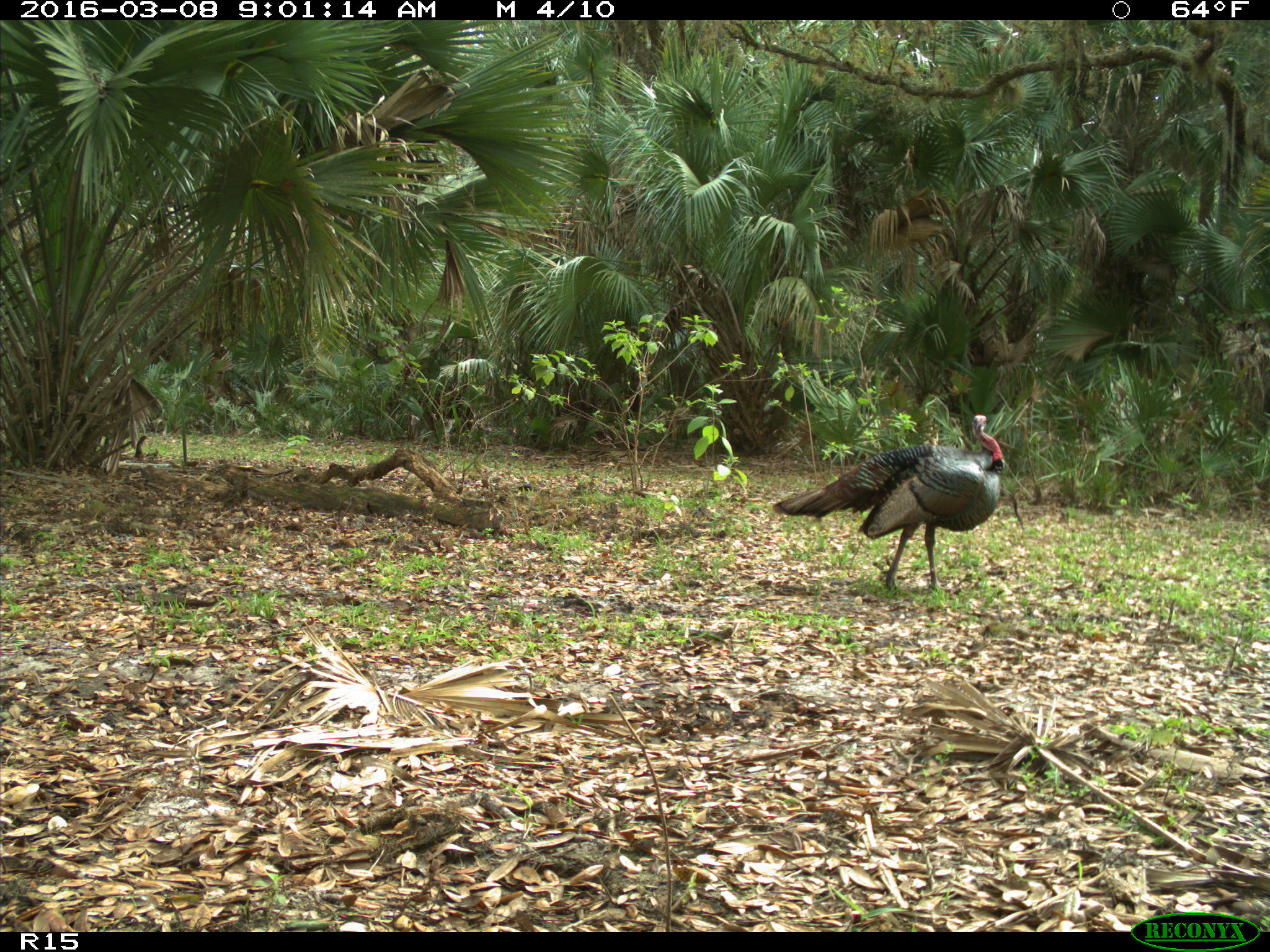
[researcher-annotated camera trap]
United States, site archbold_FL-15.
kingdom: Animalia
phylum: Chordata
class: Aves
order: Galliformes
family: Phasianidae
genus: Meleagris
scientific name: Meleagris gallopavo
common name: wild turkey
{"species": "Meleagris gallopavo (wild turkey)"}